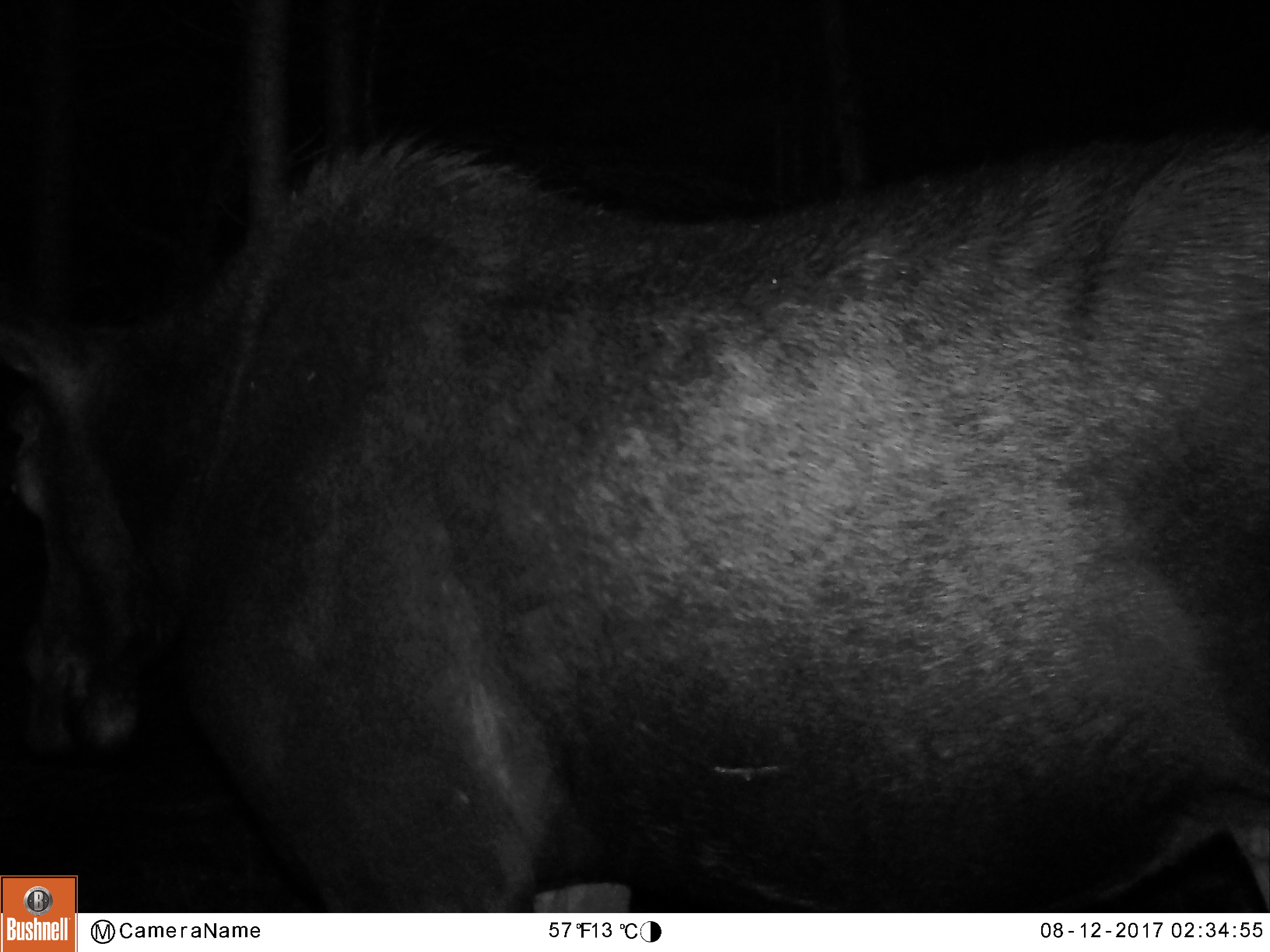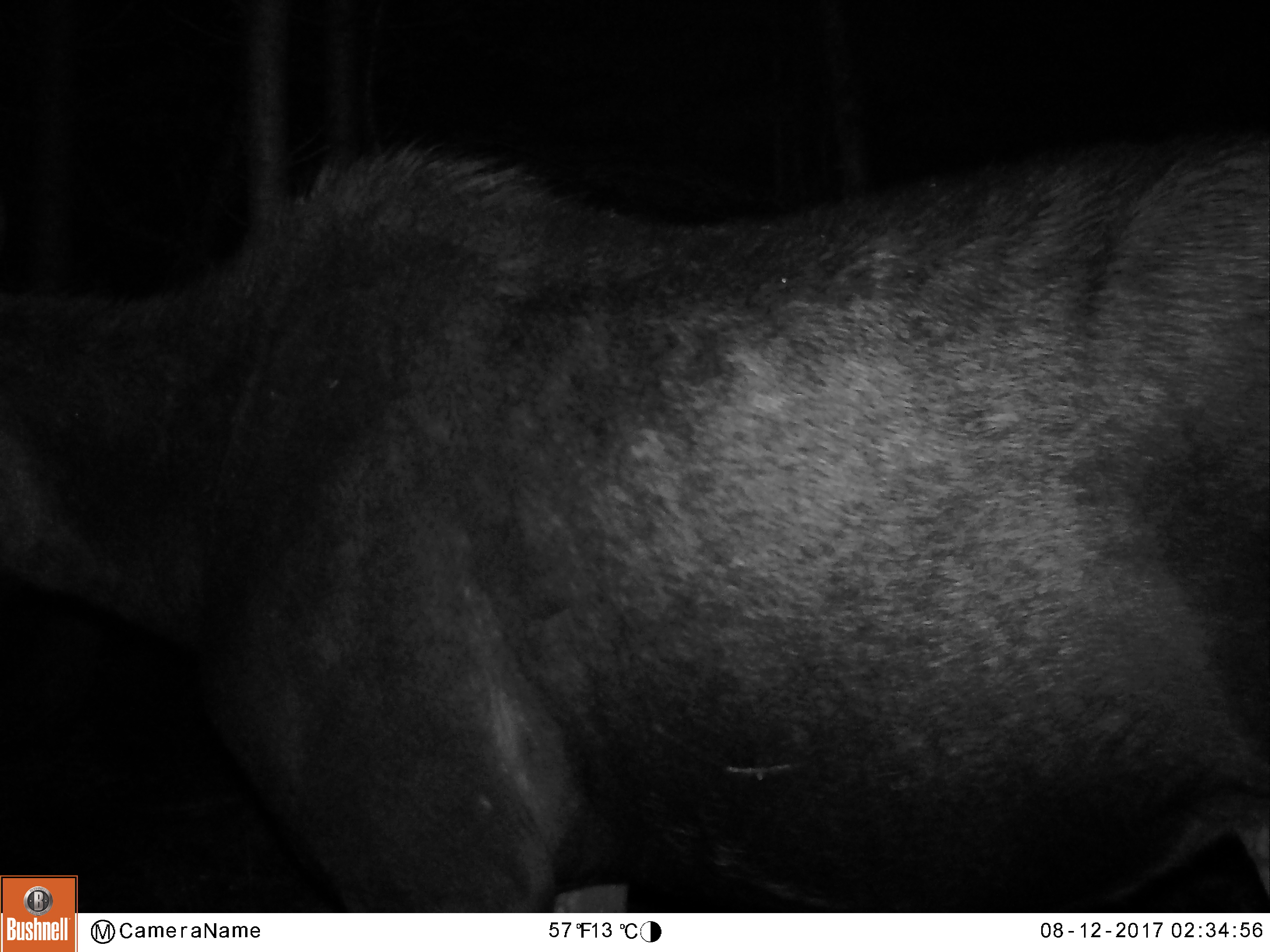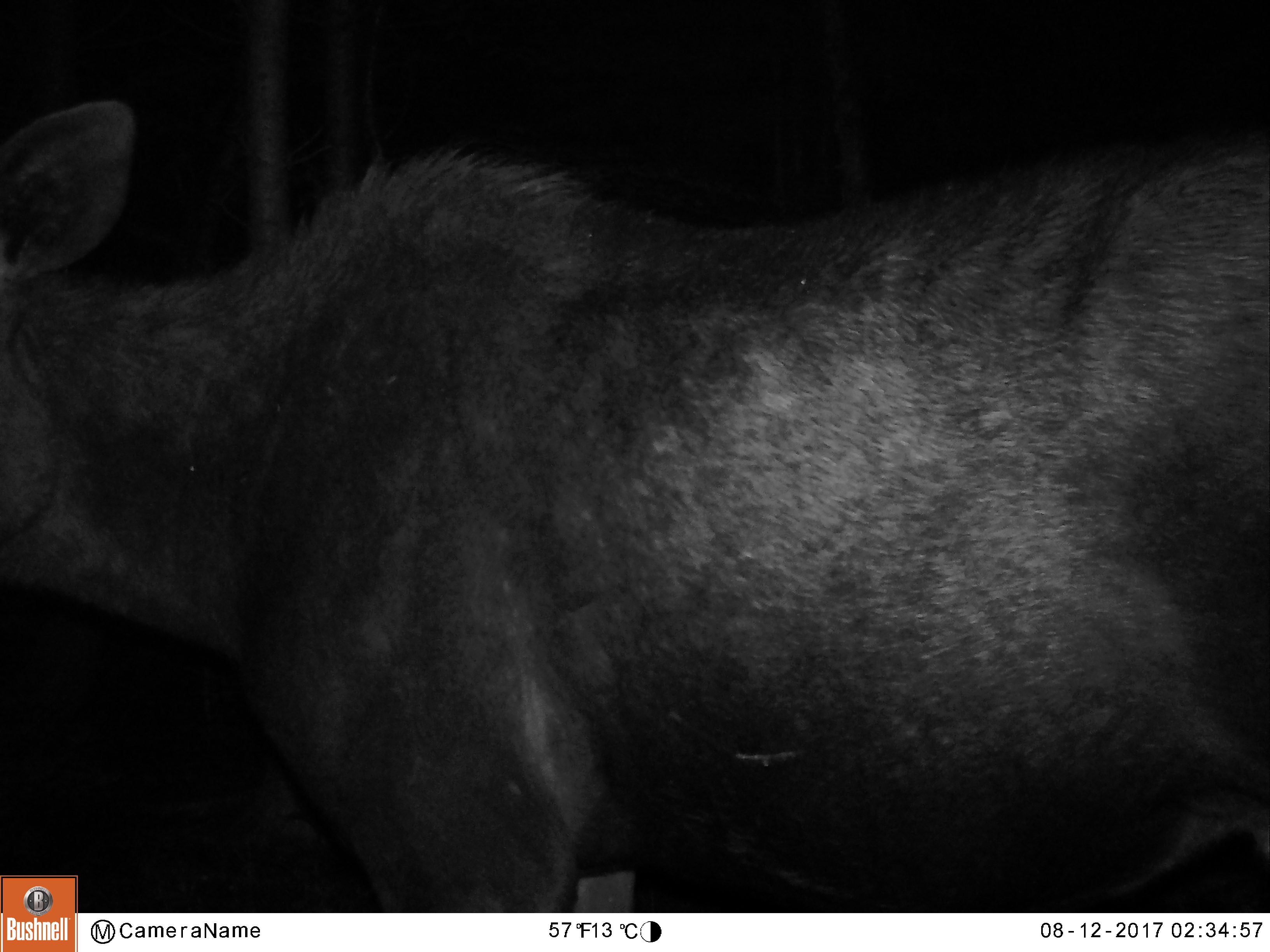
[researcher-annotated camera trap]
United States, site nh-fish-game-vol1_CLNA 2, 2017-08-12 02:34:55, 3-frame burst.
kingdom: Animalia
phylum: Chordata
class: Mammalia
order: Artiodactyla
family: Cervidae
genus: Alces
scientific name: Alces alces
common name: moose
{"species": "moose (Alces alces)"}